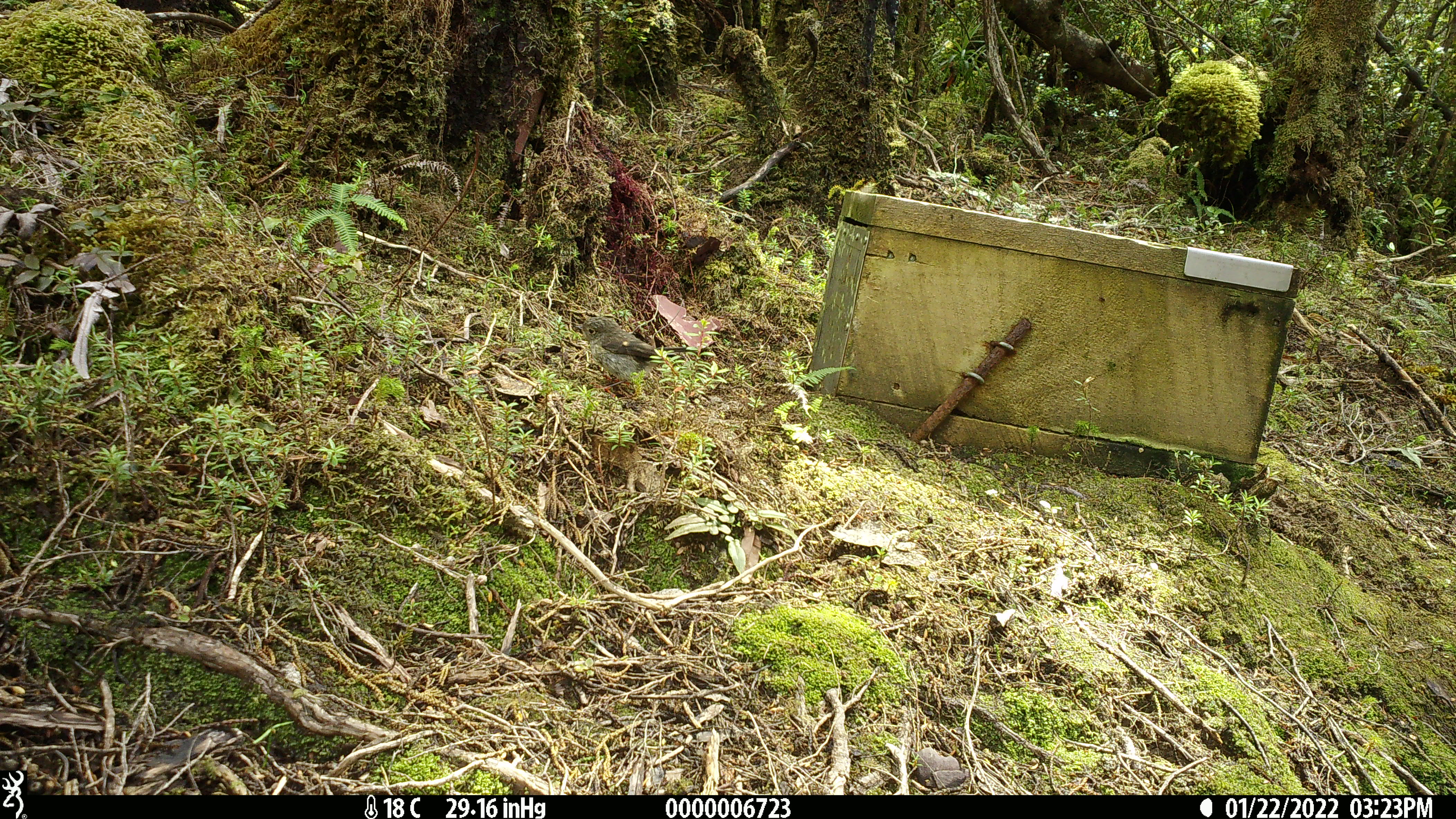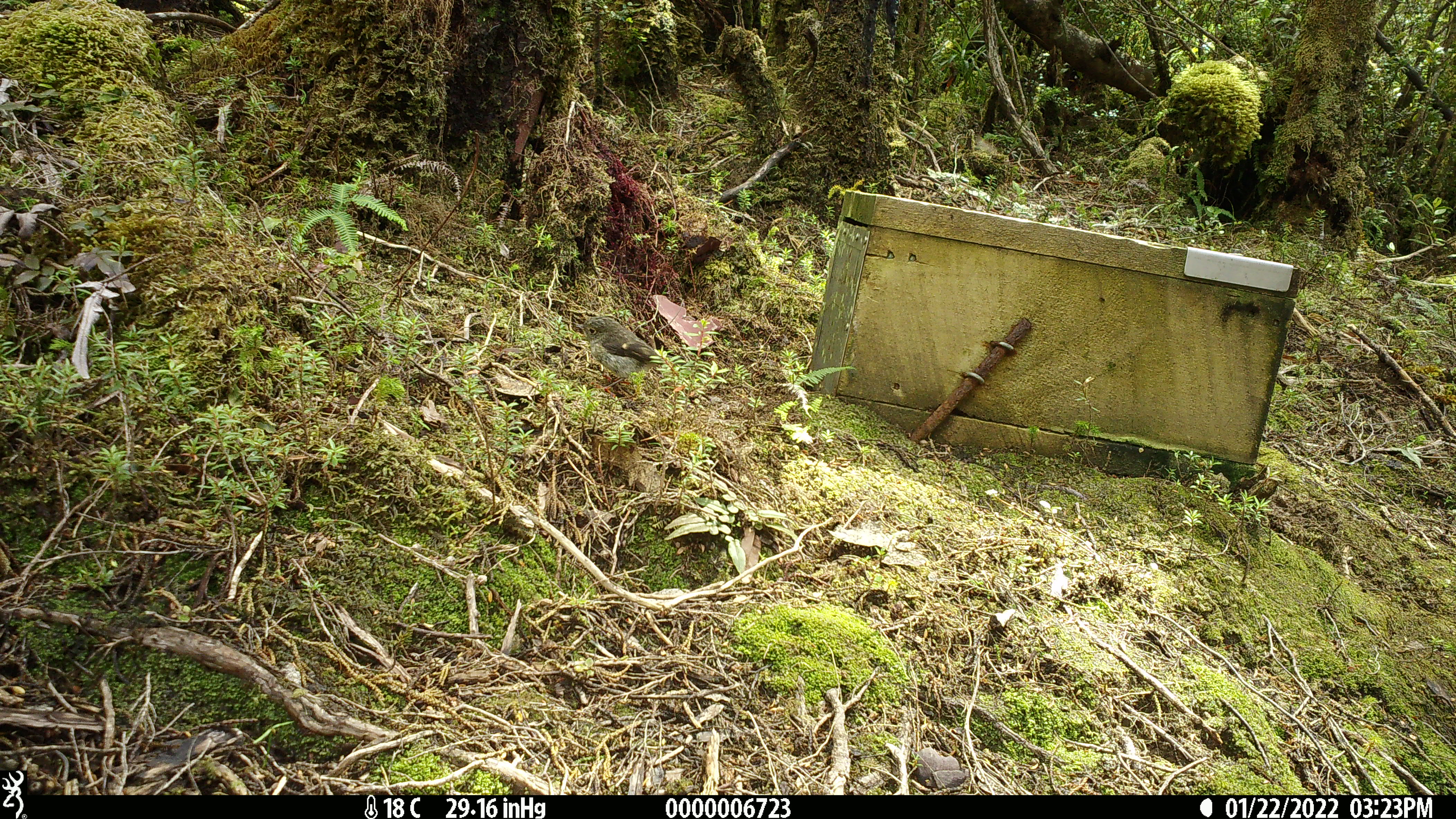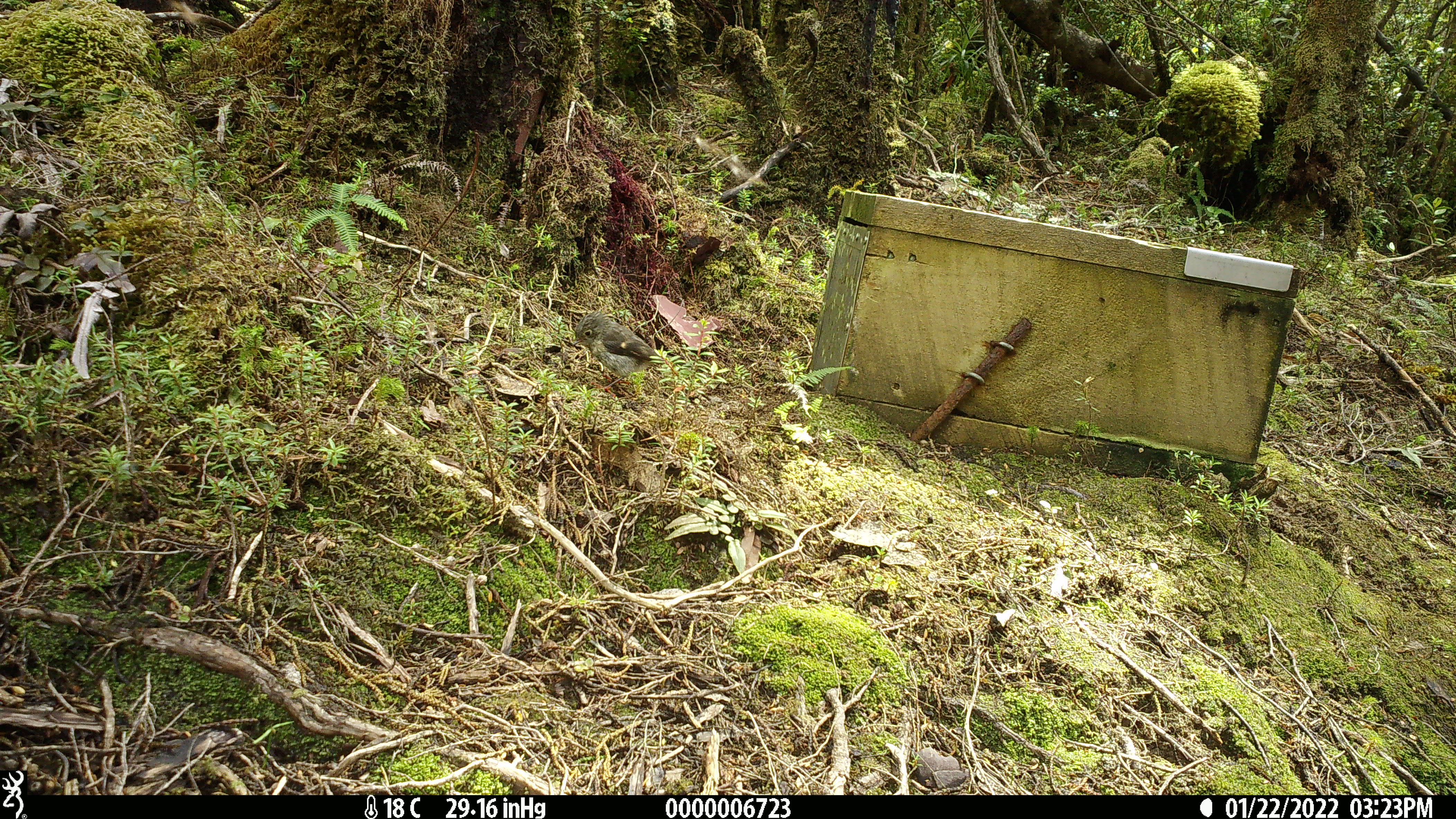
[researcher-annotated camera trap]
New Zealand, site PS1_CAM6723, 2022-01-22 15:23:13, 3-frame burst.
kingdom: Animalia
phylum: Chordata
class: Aves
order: Passeriformes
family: Petroicidae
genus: Petroica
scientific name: Petroica macrocephala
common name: tomtit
Tomtit (Petroica macrocephala).